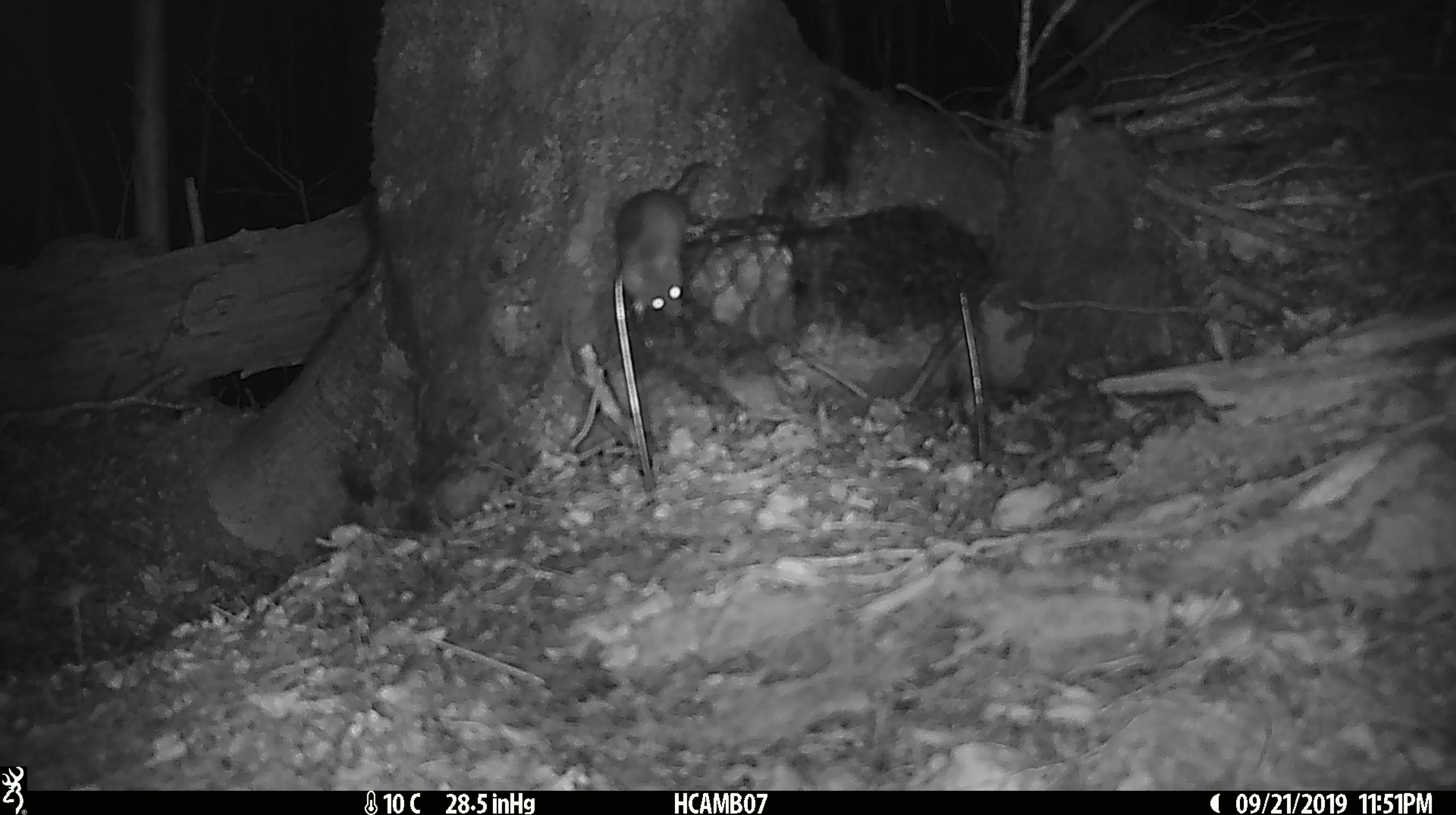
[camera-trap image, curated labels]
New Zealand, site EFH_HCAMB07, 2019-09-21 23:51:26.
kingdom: Animalia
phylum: Chordata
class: Mammalia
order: Rodentia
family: Muridae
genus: Mus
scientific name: Mus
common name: mouse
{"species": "mouse (Mus)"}